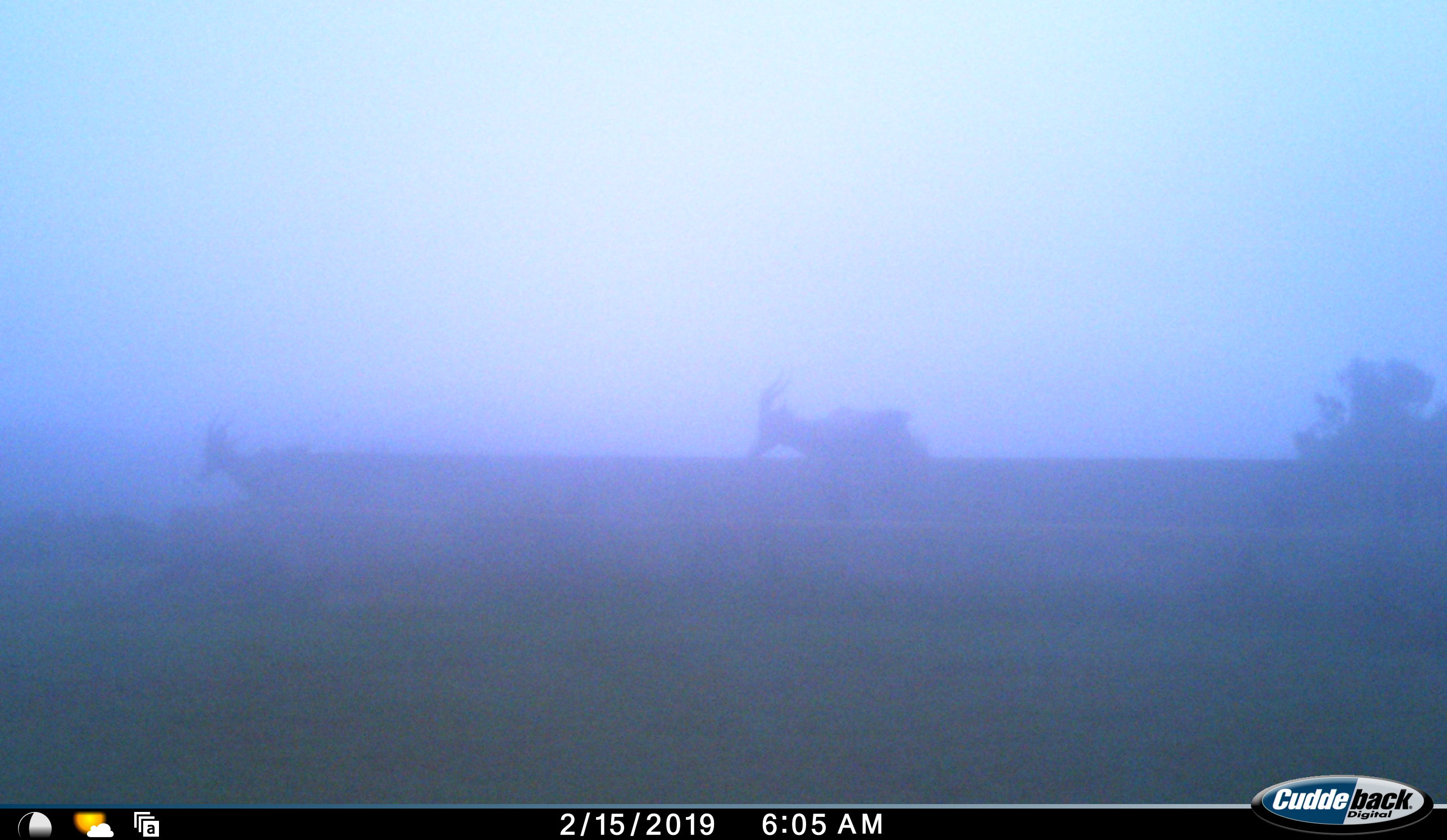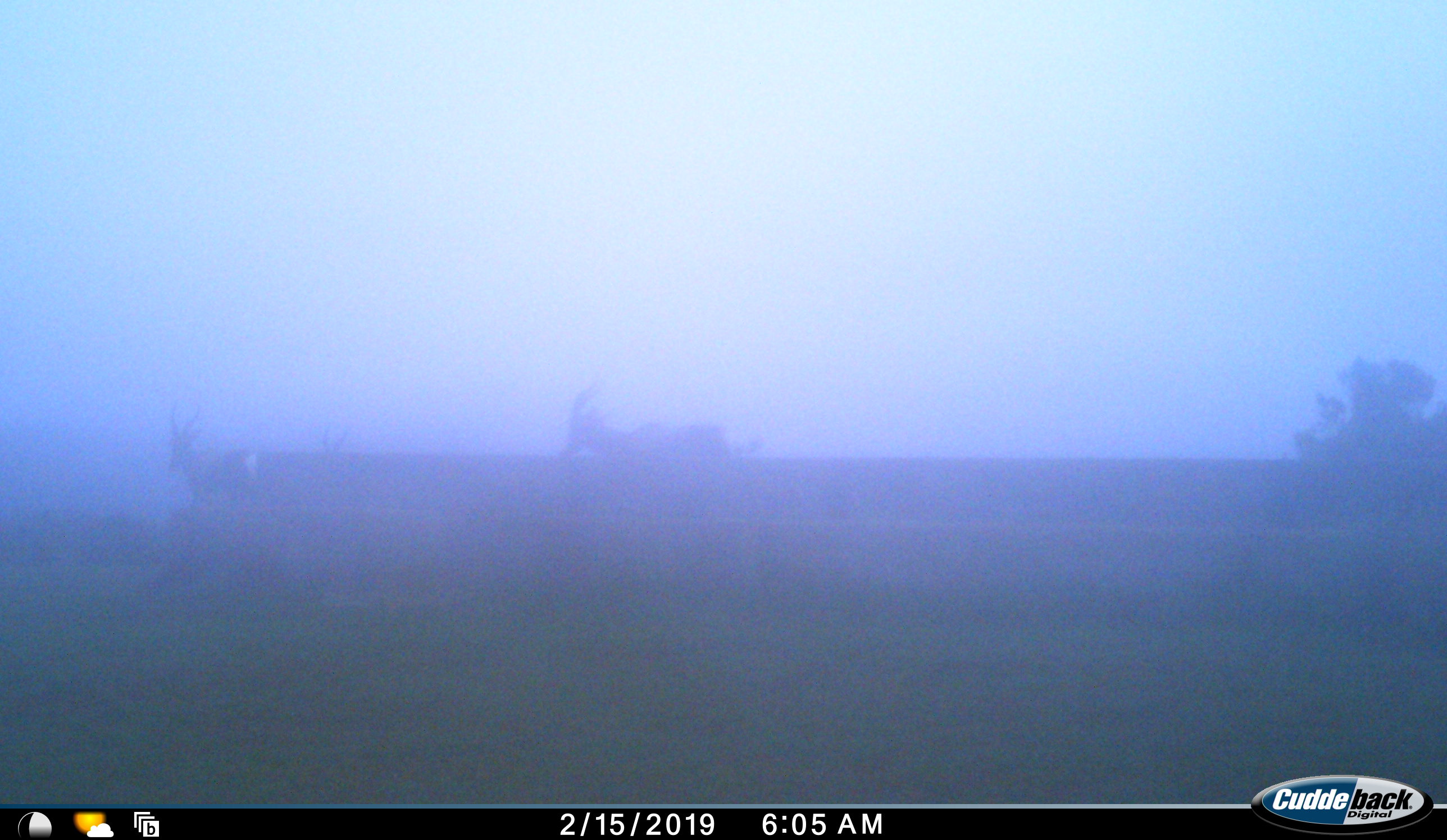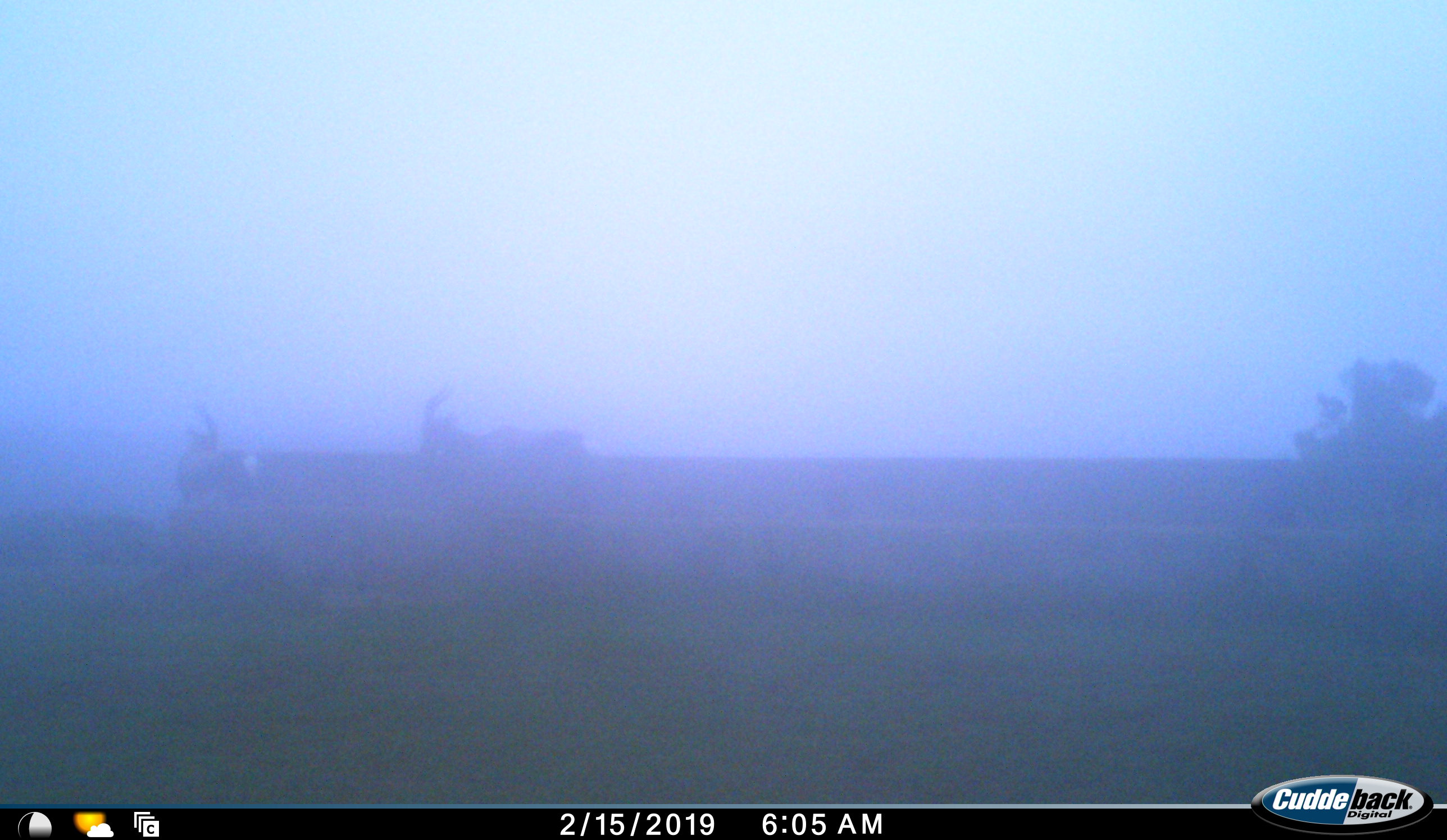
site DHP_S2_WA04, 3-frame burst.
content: unidentified animal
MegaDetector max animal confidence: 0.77